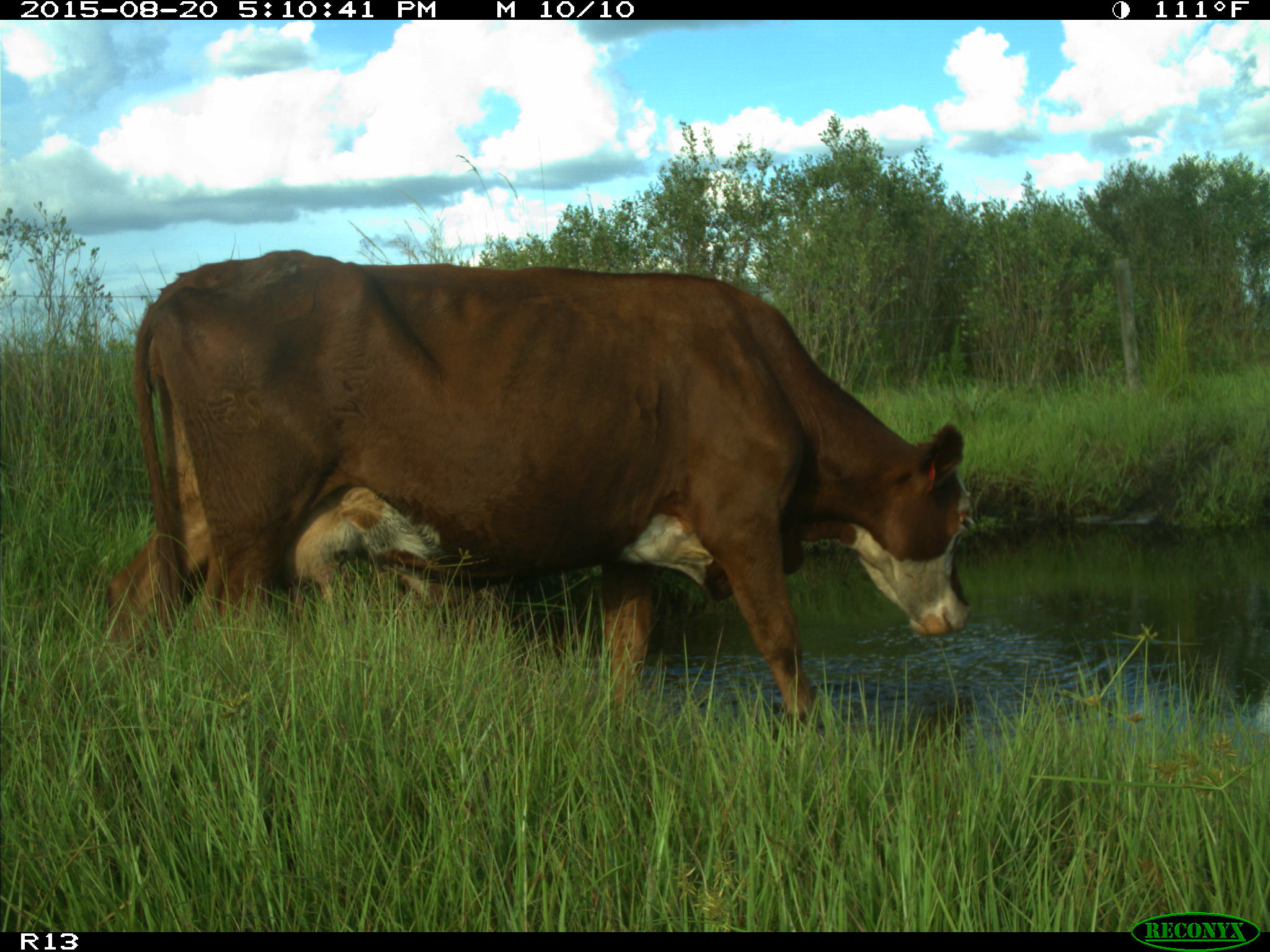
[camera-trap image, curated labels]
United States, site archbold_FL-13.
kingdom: Animalia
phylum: Chordata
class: Mammalia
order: Artiodactyla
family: Bovidae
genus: Bos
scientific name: Bos taurus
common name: domestic cow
Bos taurus (domestic cow).